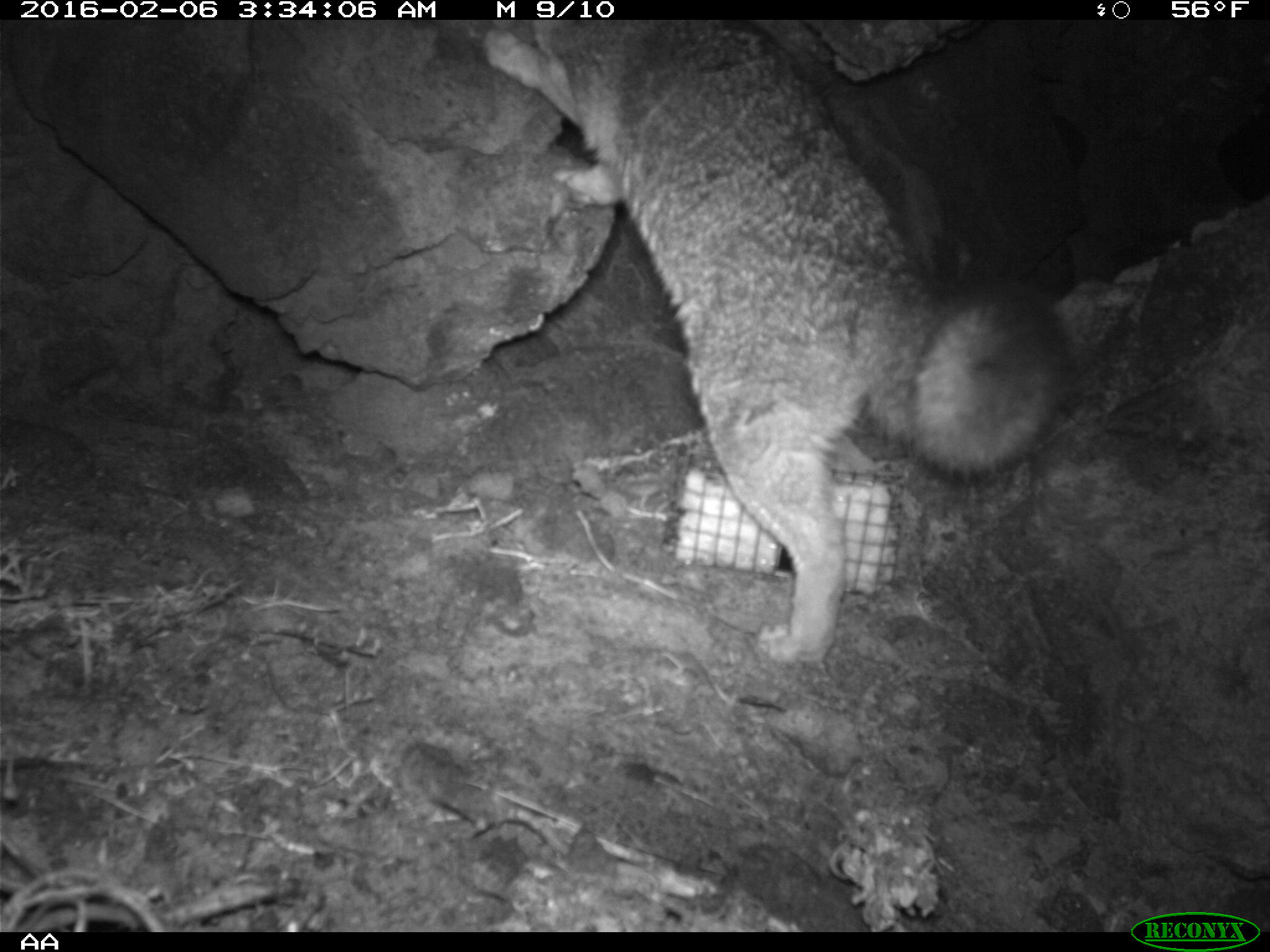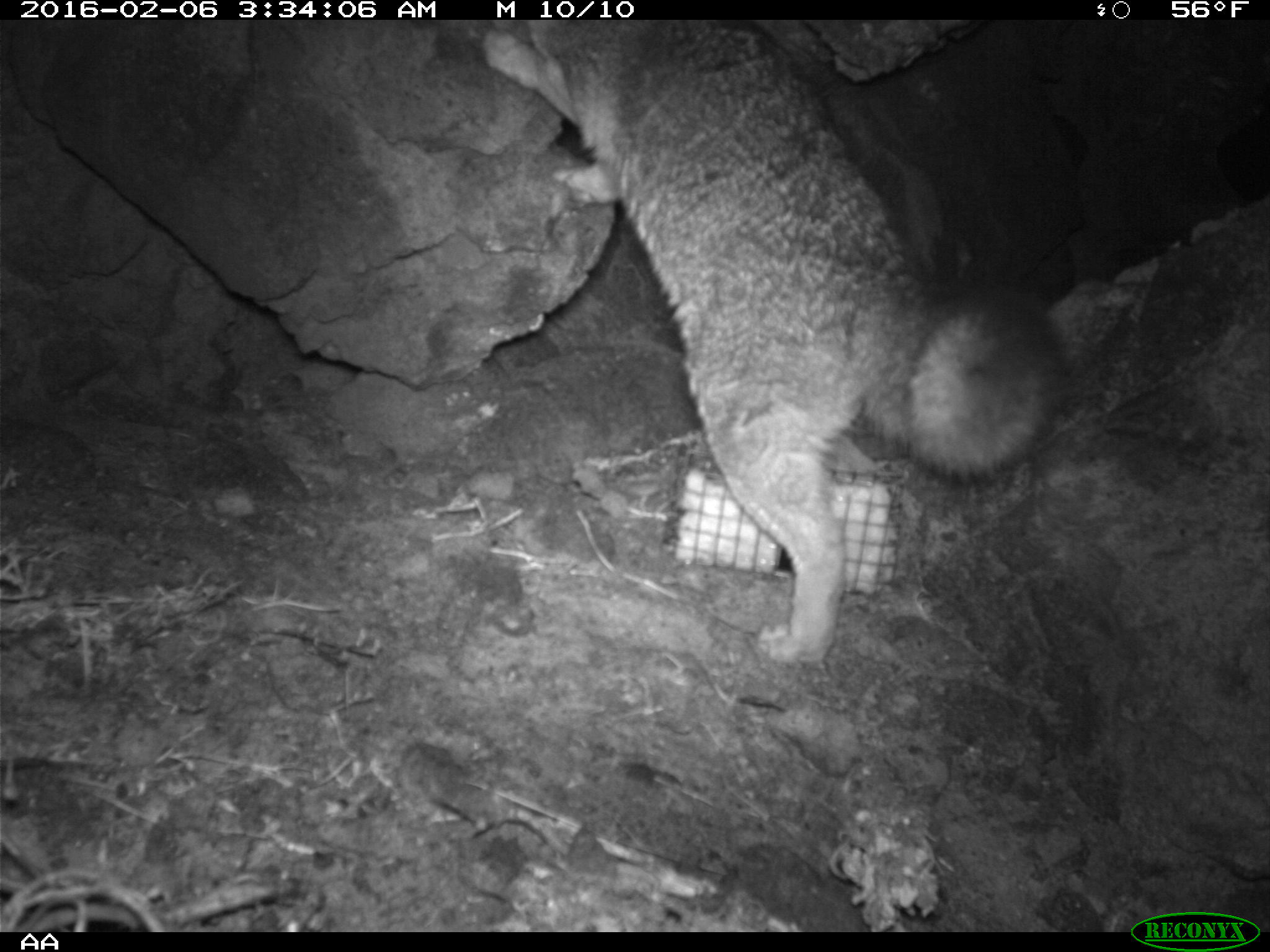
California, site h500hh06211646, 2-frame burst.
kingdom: Animalia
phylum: Chordata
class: Mammalia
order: Carnivora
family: Canidae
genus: Urocyon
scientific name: Urocyon littoralis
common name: island fox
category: fox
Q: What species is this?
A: Fox (island fox) (Urocyon littoralis).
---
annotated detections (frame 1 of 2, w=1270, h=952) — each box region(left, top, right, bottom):
fox: region(470, 18, 1080, 664)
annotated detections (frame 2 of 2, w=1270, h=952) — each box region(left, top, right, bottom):
fox: region(477, 21, 1067, 666)